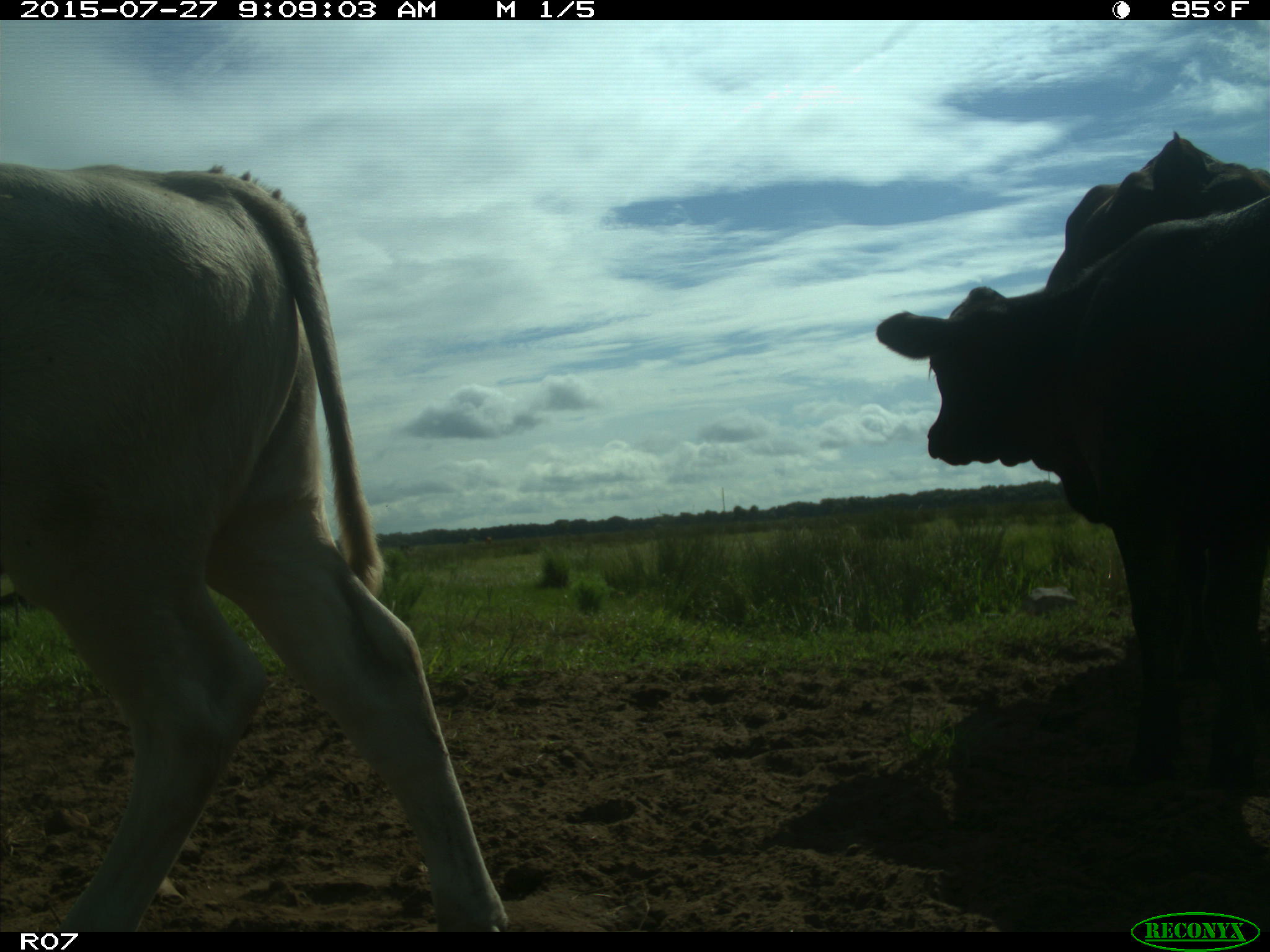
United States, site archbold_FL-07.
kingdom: Animalia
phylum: Chordata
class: Mammalia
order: Artiodactyla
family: Bovidae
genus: Bos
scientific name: Bos taurus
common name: domestic cow